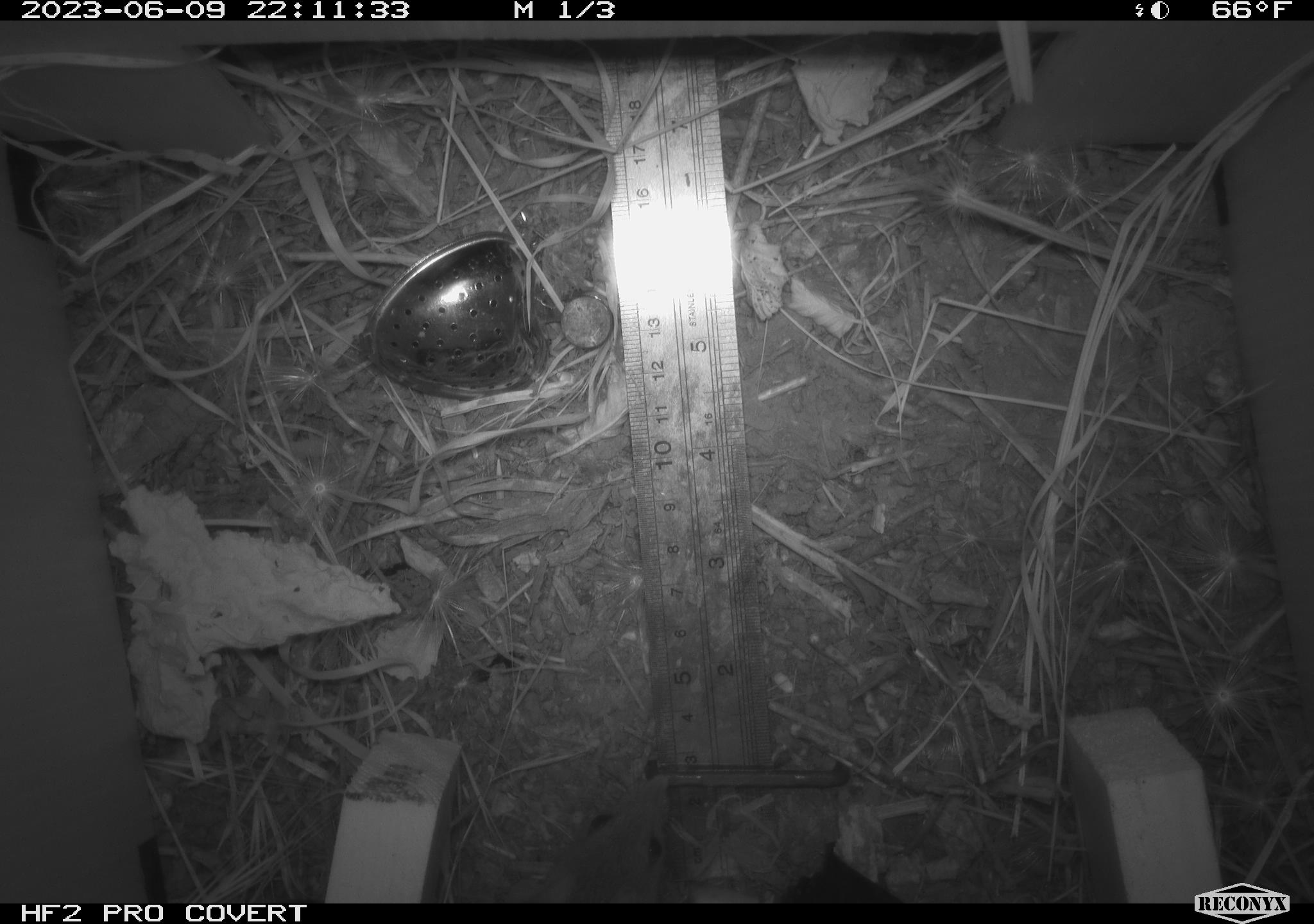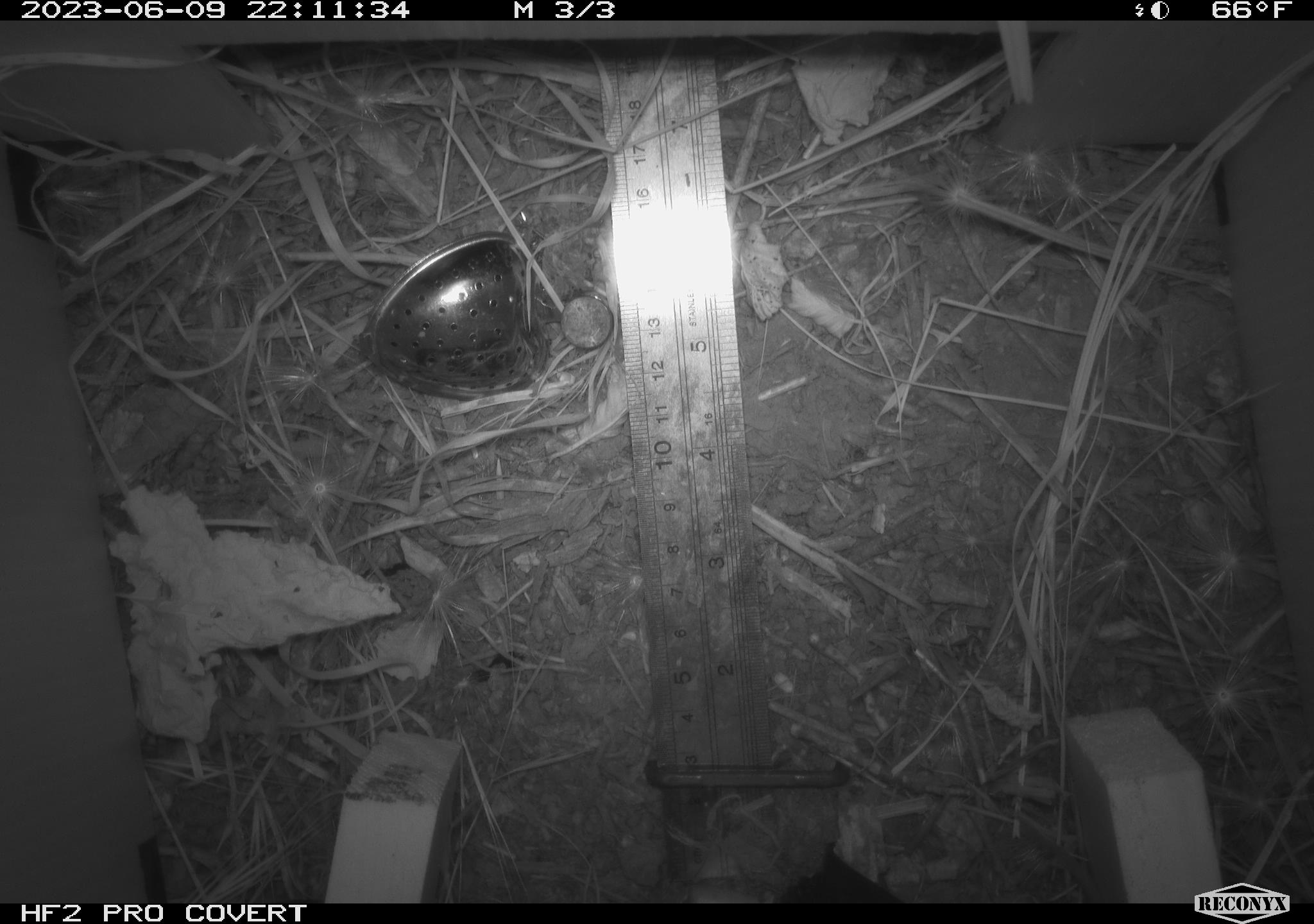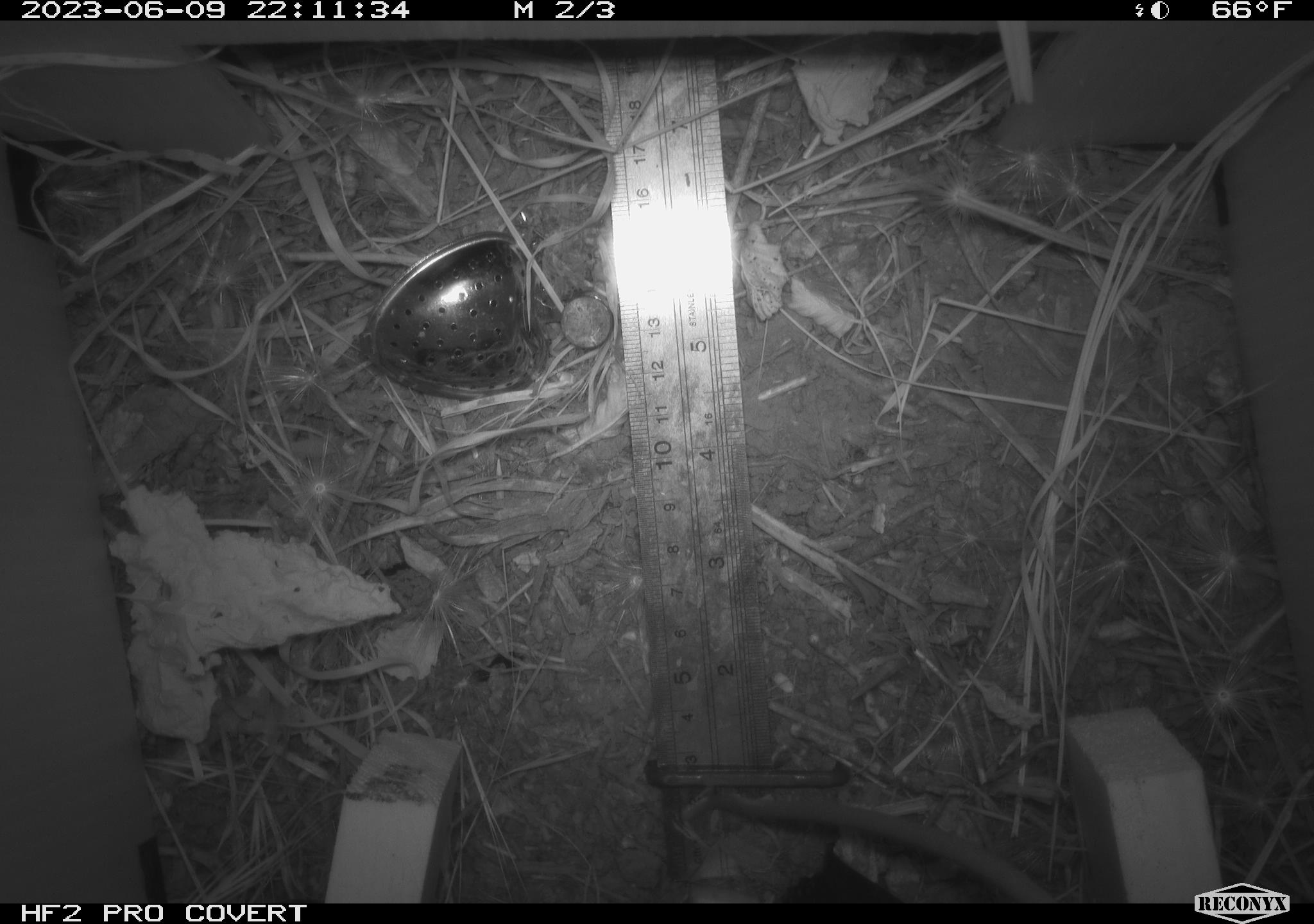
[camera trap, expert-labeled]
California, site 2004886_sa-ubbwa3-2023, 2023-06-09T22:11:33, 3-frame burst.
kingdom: Animalia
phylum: Chordata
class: Mammalia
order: Rodentia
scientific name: Rodentia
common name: mouse species